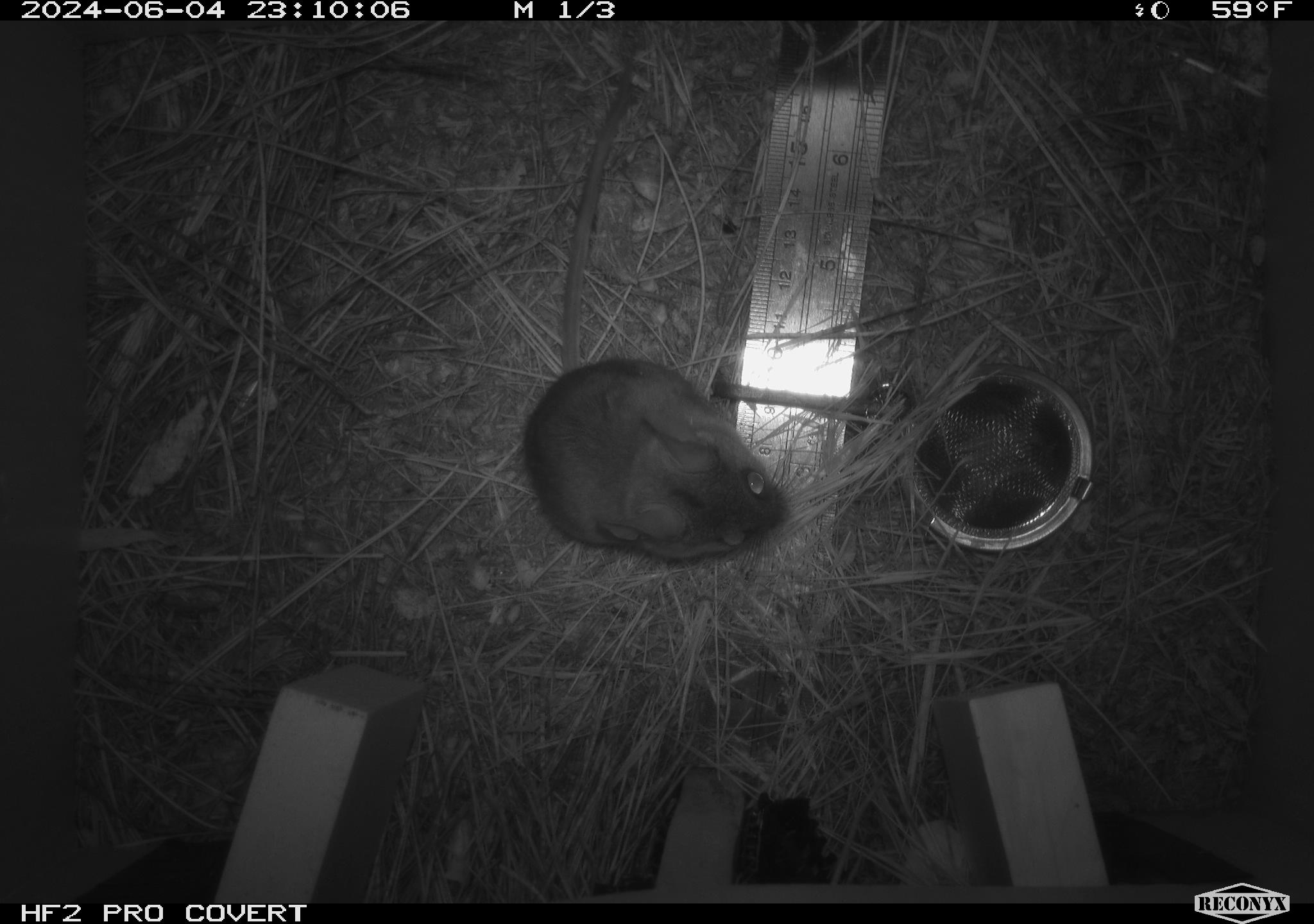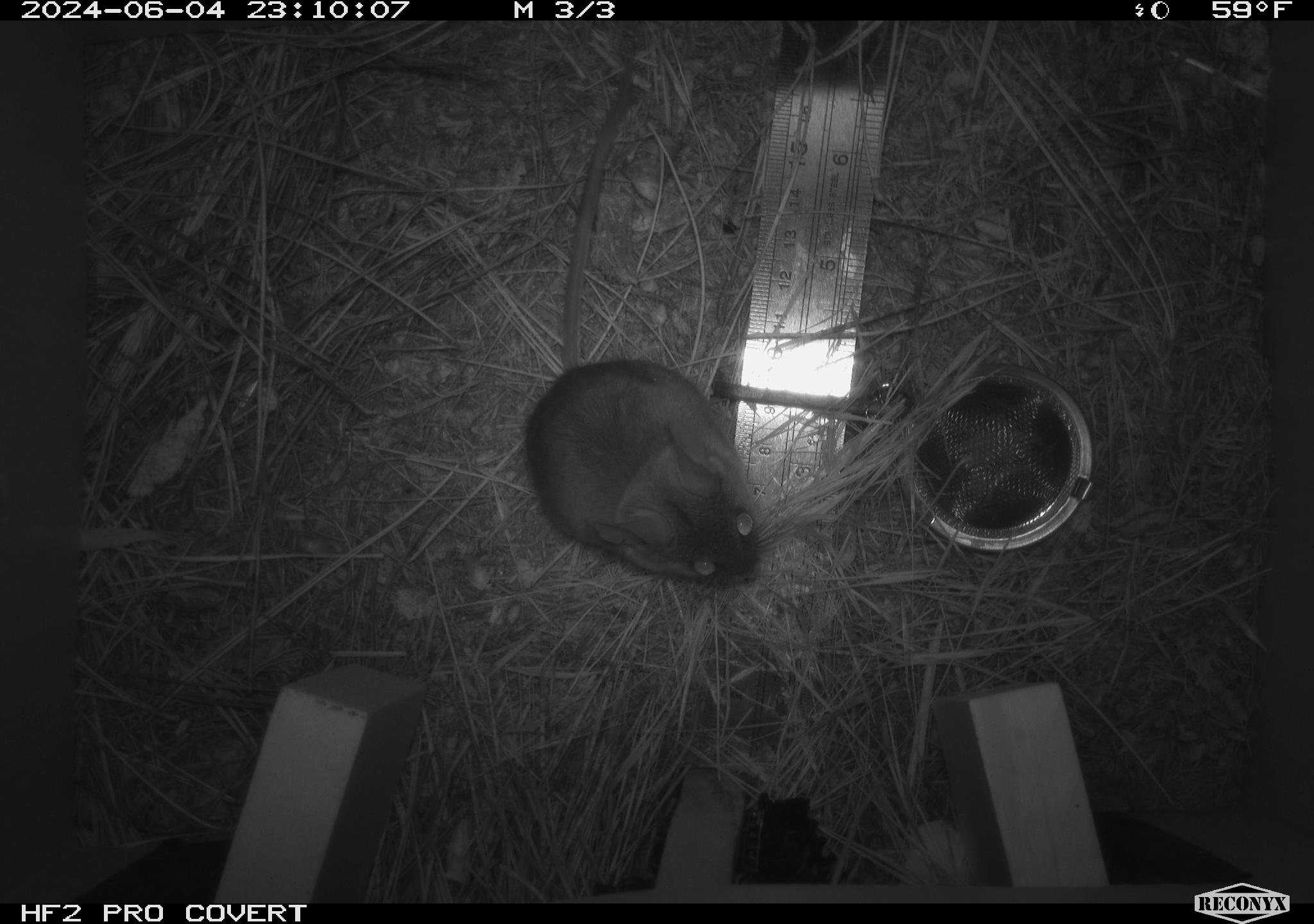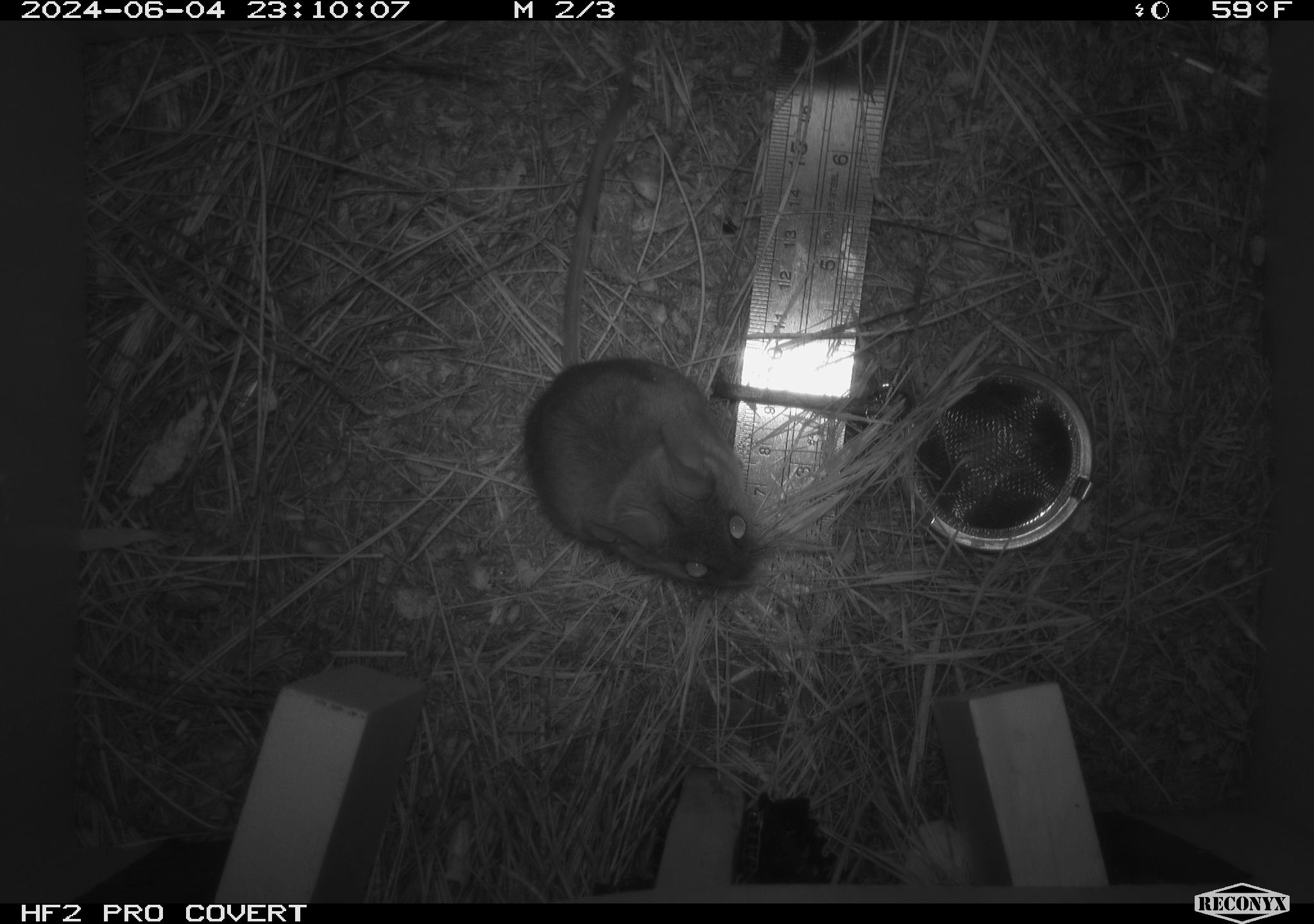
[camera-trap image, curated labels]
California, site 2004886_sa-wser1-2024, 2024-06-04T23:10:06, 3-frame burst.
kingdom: Animalia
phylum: Chordata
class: Mammalia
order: Rodentia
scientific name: Rodentia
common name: mouse species